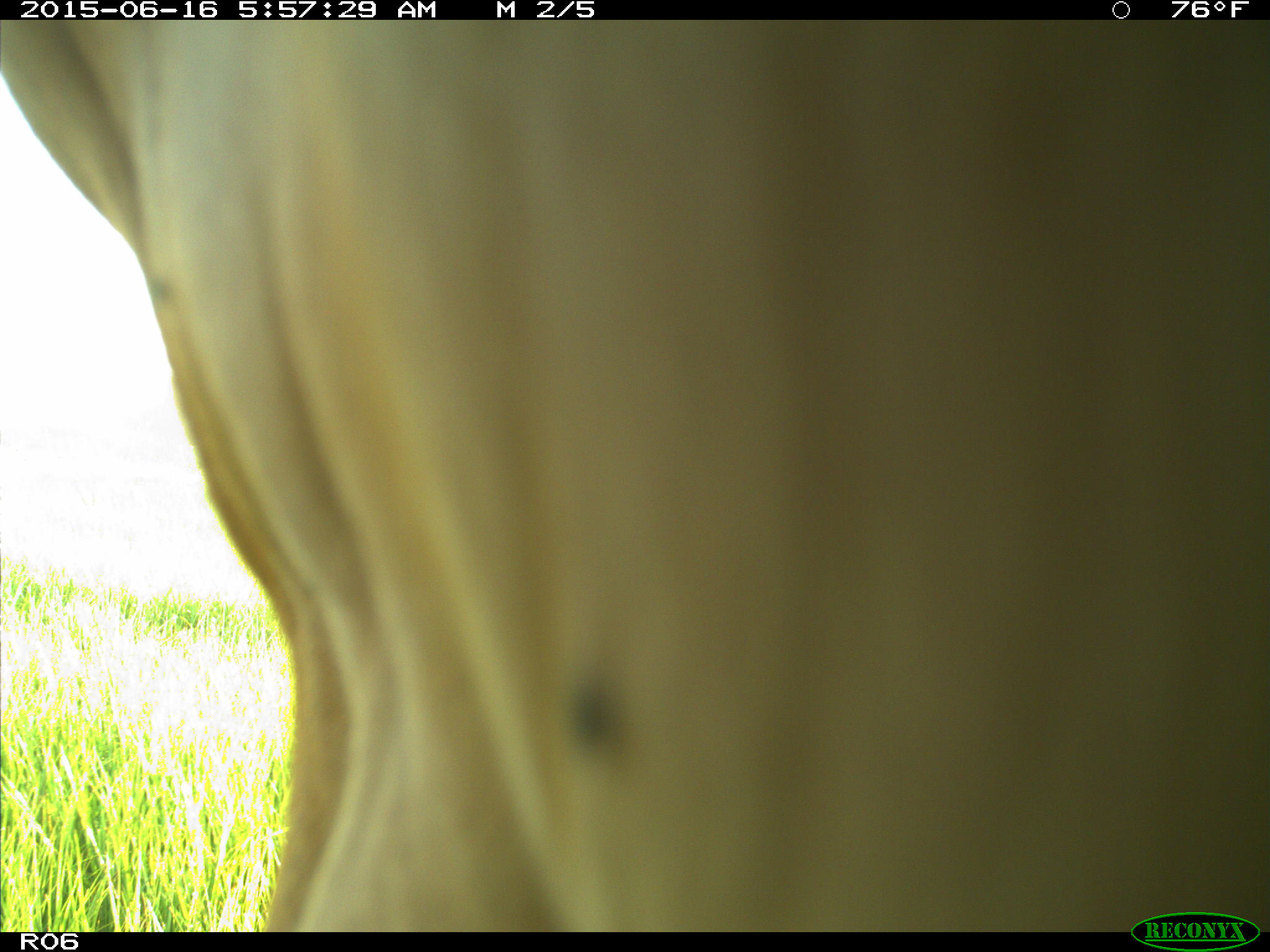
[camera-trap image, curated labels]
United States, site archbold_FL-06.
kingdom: Animalia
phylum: Chordata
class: Mammalia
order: Artiodactyla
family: Bovidae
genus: Bos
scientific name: Bos taurus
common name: domestic cow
Bos taurus (domestic cow).